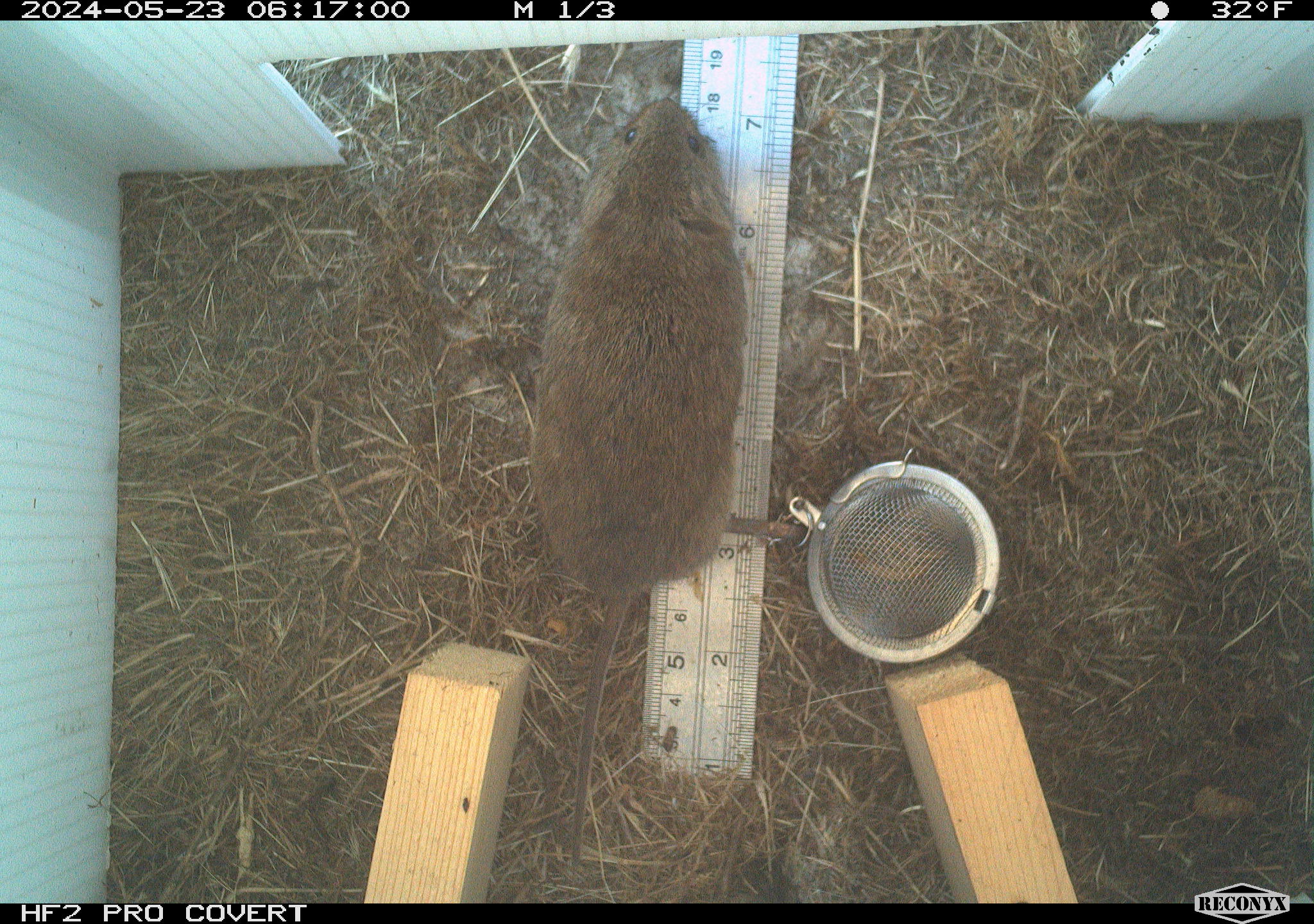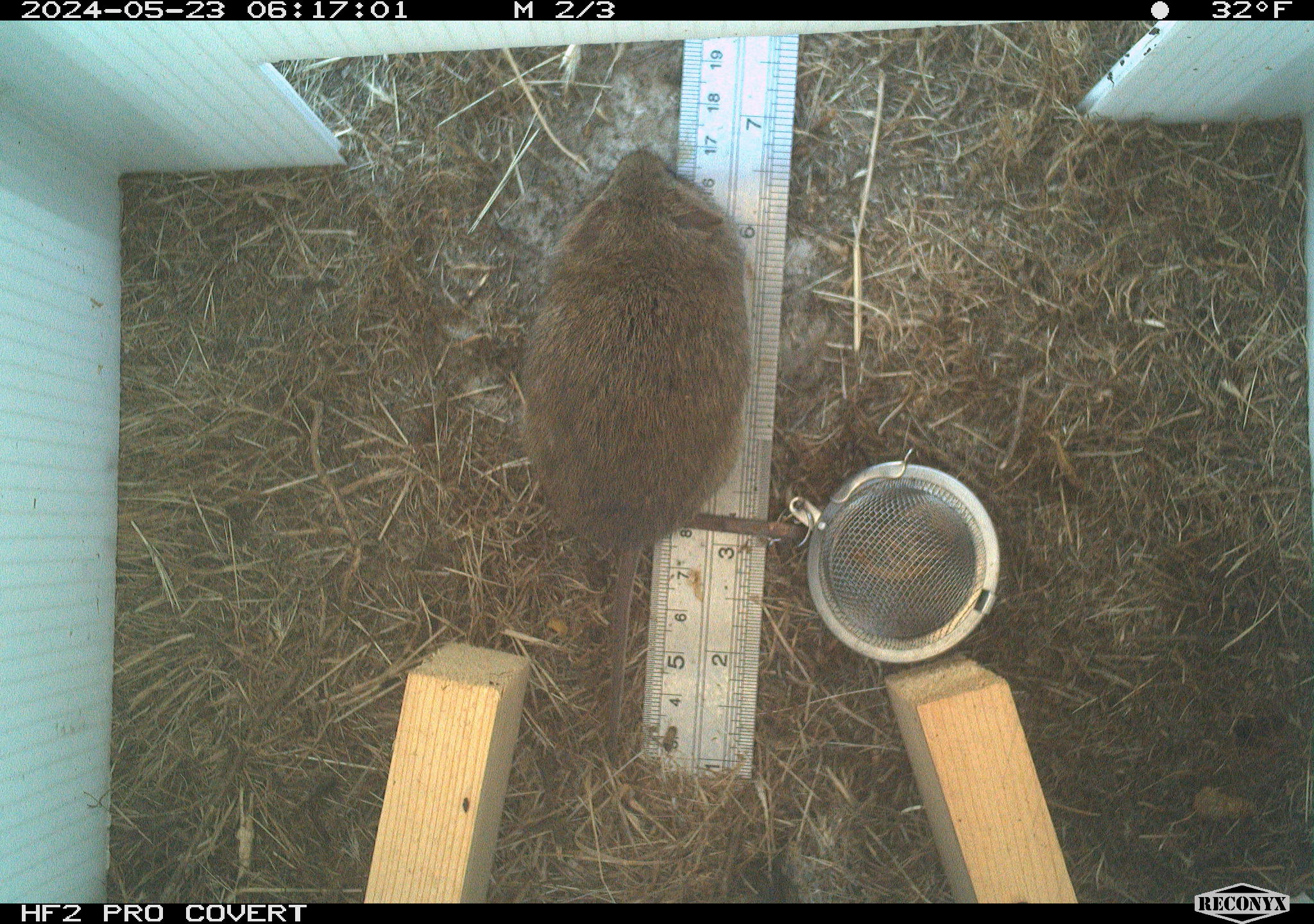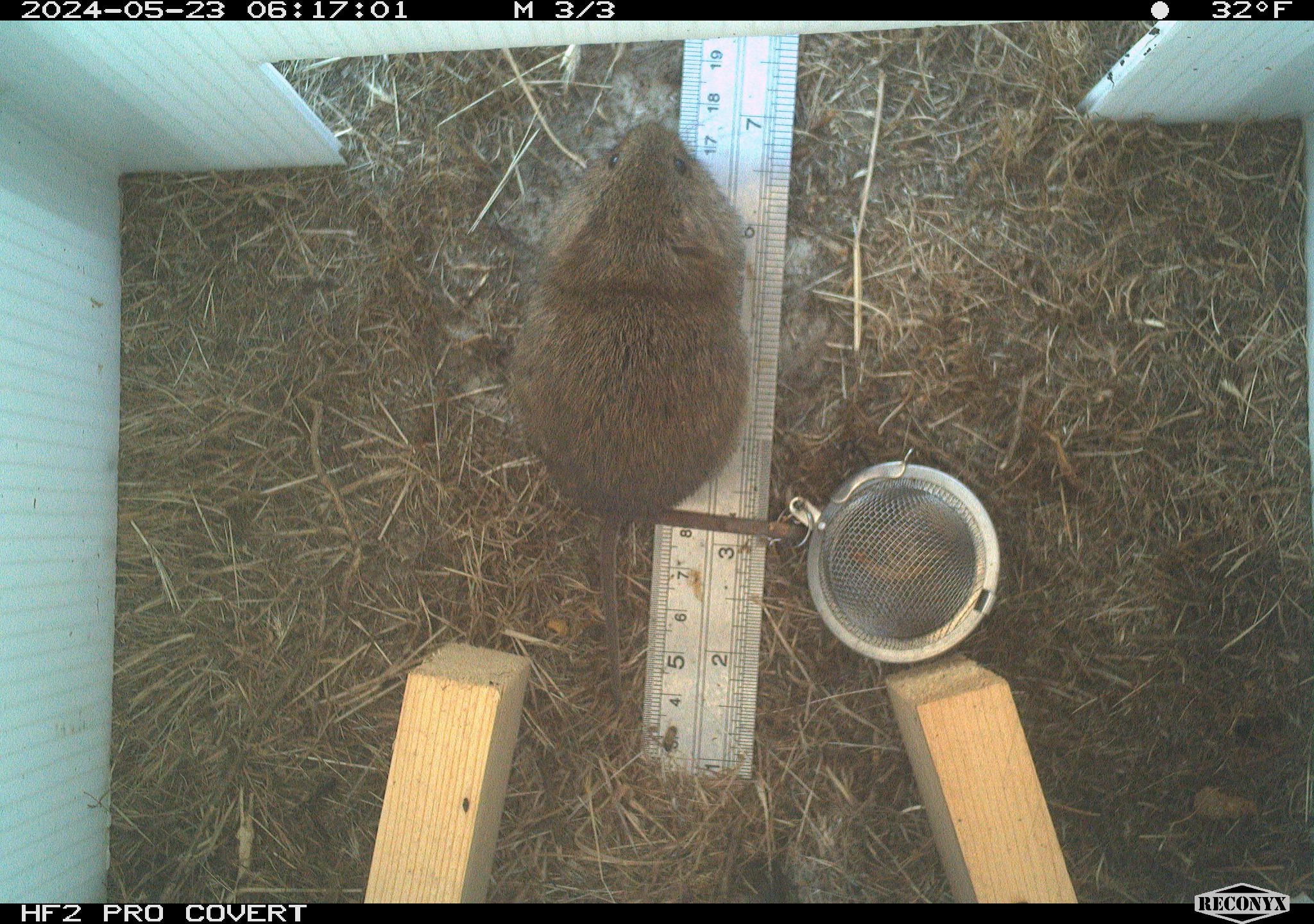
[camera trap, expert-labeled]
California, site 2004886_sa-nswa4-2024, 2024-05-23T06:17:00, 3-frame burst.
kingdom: Animalia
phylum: Chordata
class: Mammalia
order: Rodentia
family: Cricetidae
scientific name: Arvicolinae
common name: voles, lemmings, and muskrats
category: arvicolinae subfamily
Arvicolinae subfamily (voles, lemmings, and muskrats) (Arvicolinae).